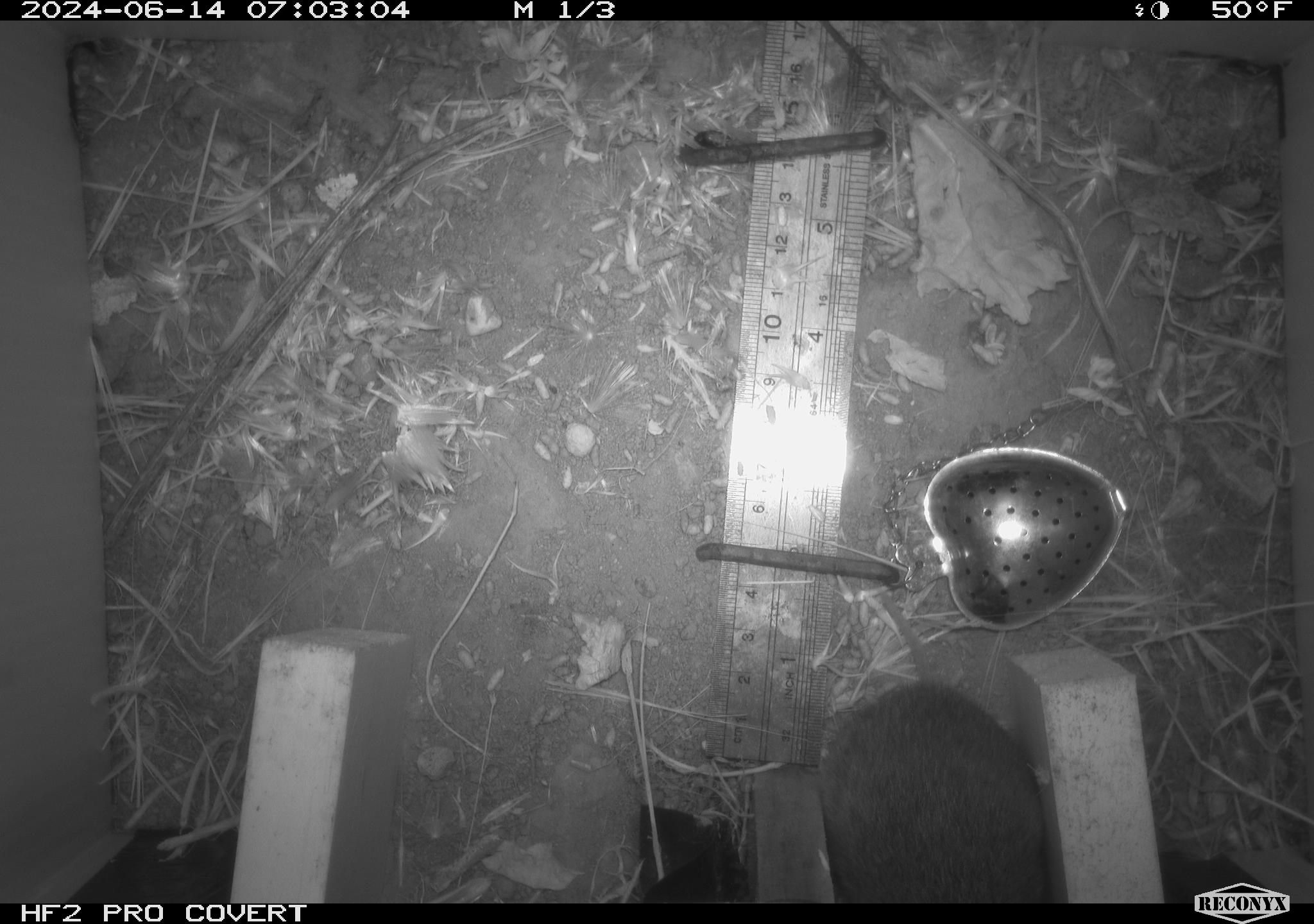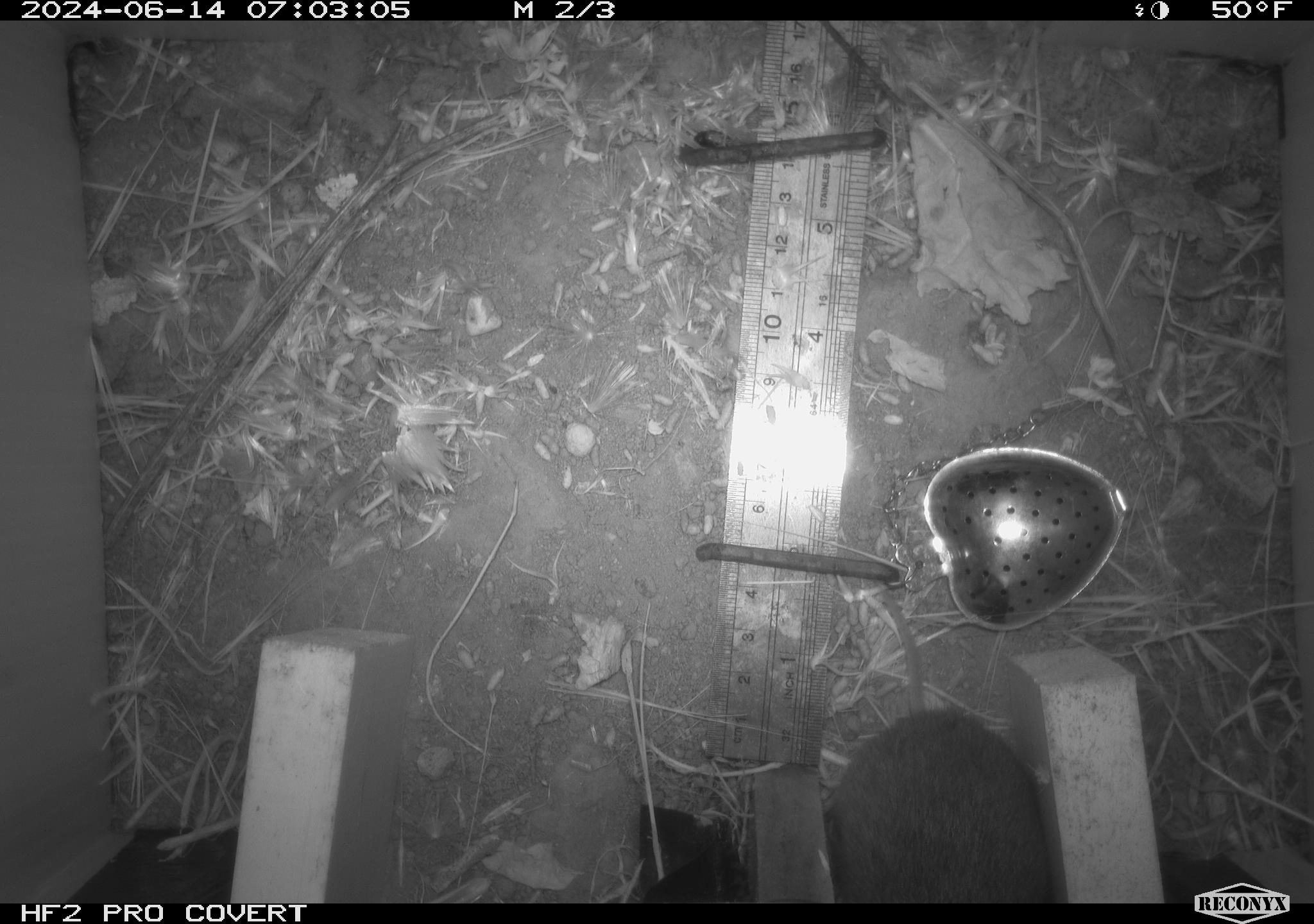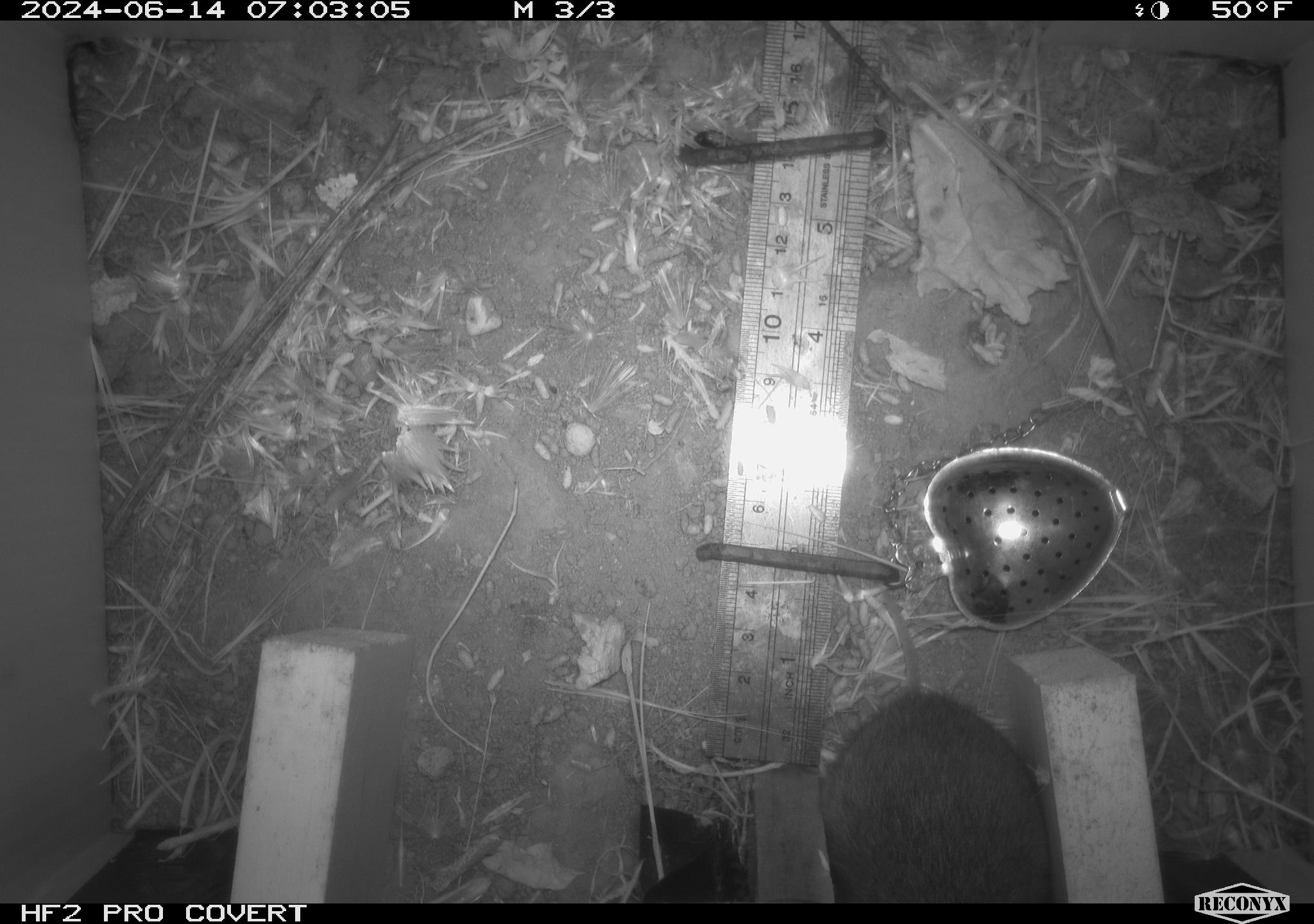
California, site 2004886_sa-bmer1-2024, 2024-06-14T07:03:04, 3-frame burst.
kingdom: Animalia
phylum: Chordata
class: Mammalia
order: Rodentia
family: Cricetidae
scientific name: Cricetidae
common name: hamsters, voles, lemmings, and allies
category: cricetidae family